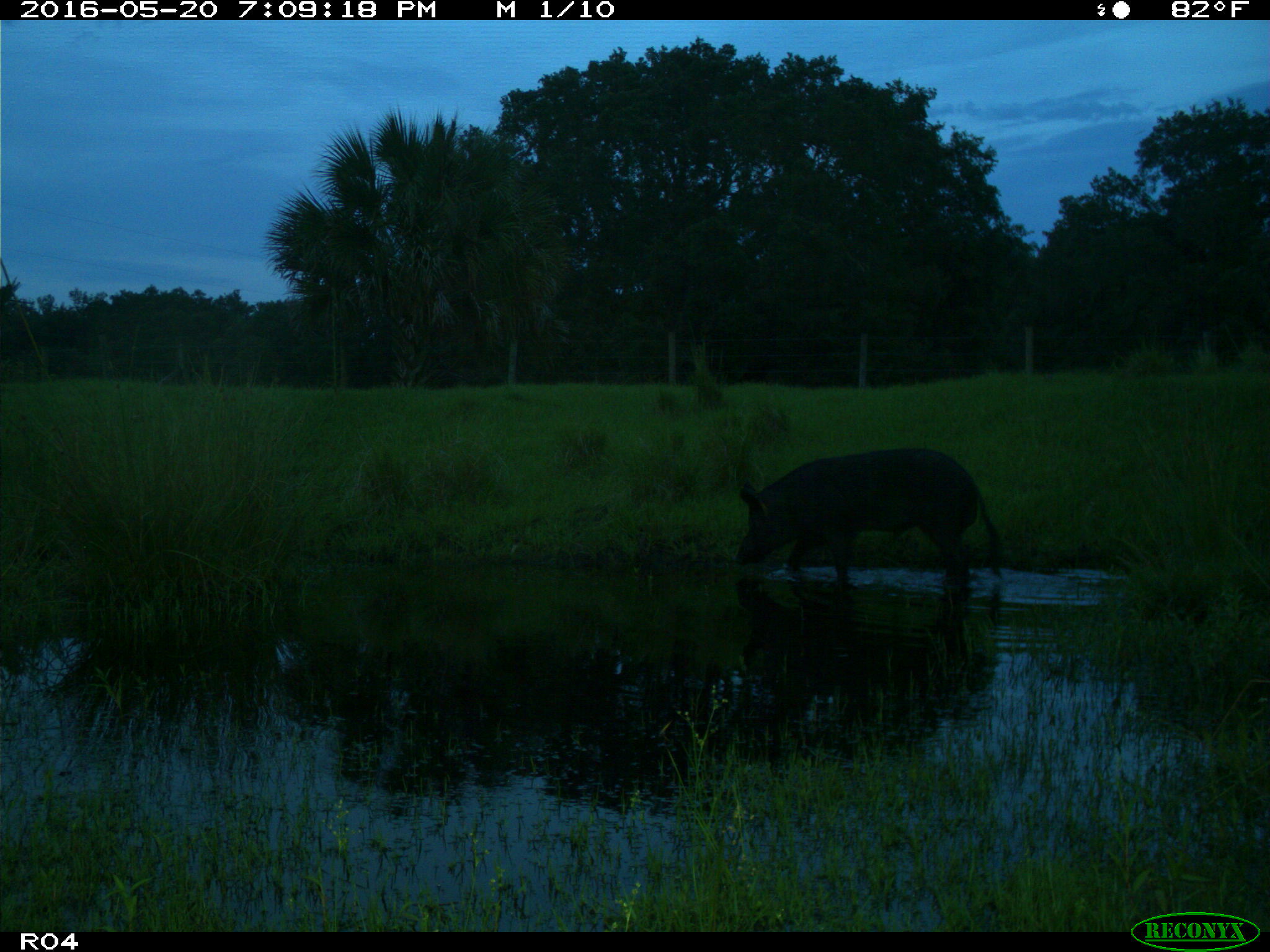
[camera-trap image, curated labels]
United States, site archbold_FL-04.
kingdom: Animalia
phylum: Chordata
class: Mammalia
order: Artiodactyla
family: Suidae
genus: Sus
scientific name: Sus scrofa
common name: wild boar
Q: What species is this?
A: Sus scrofa (wild boar).